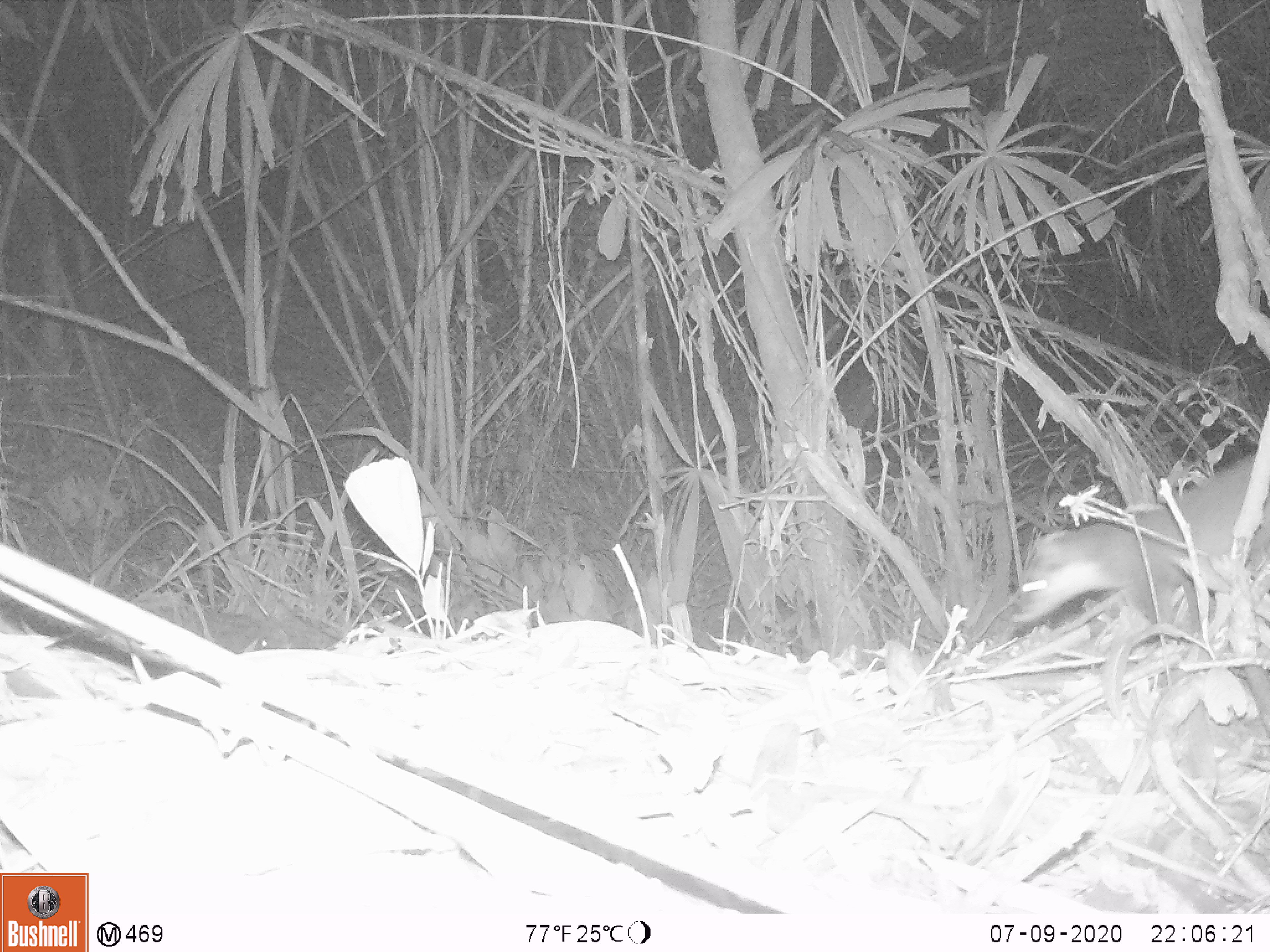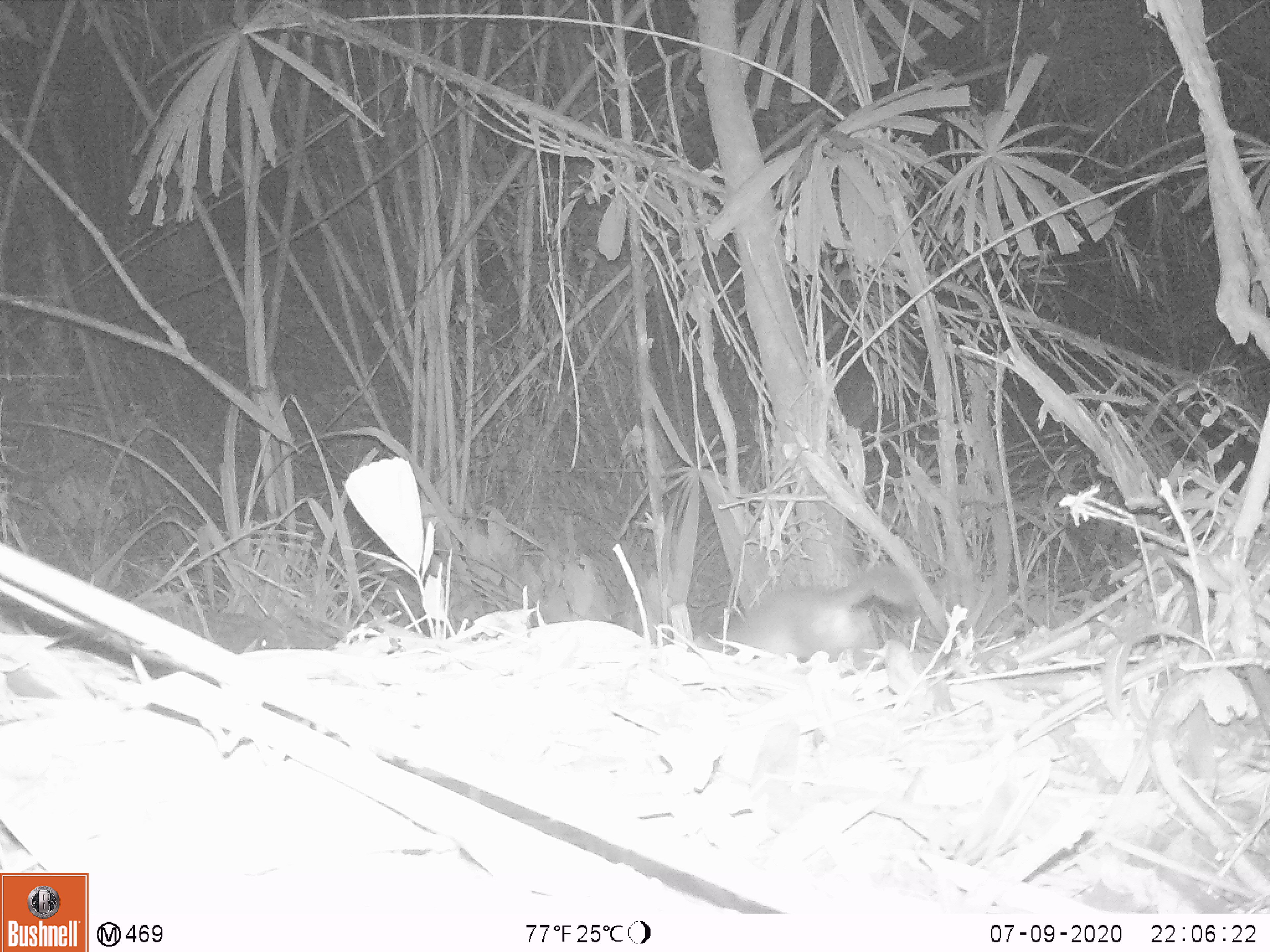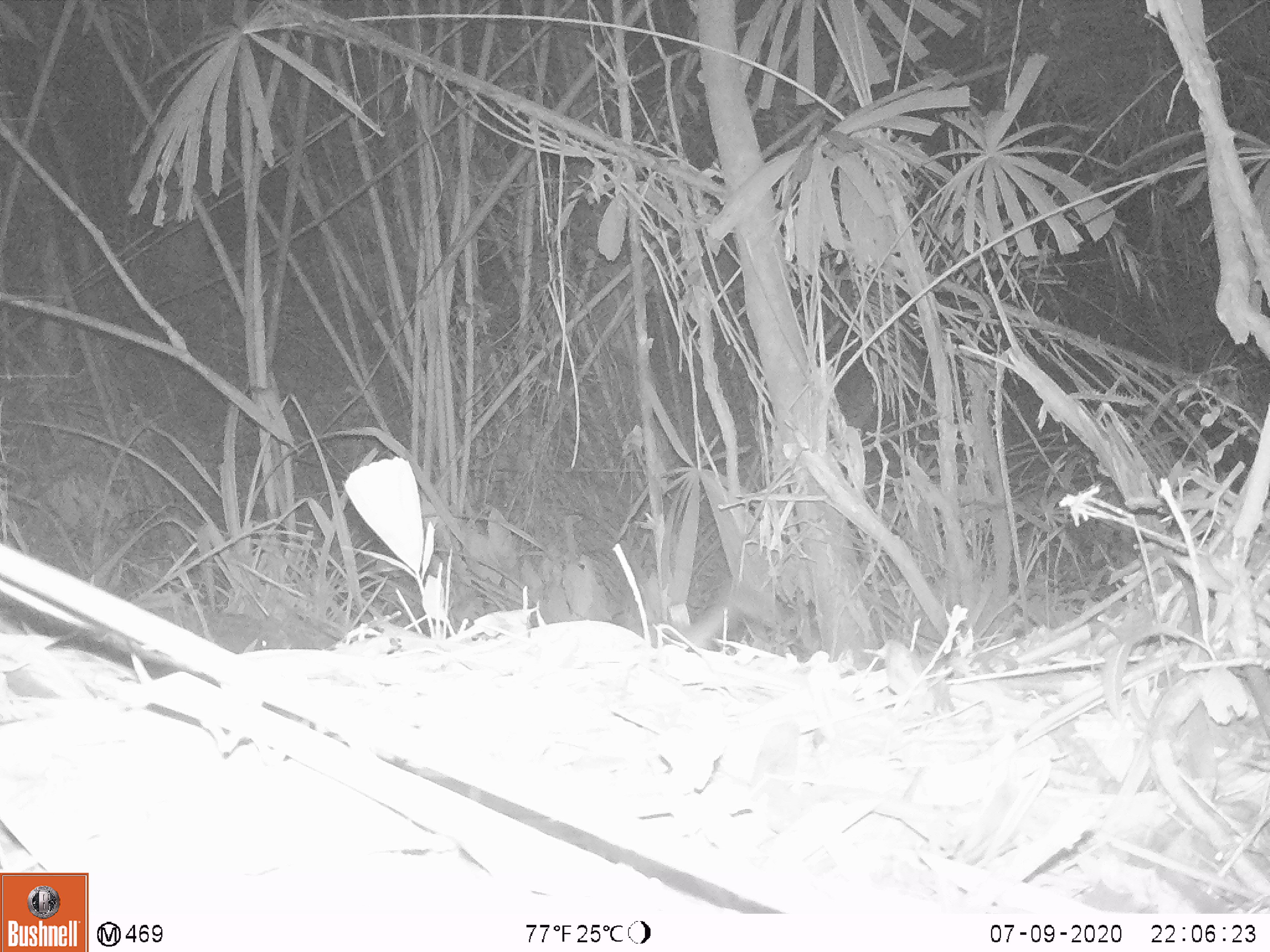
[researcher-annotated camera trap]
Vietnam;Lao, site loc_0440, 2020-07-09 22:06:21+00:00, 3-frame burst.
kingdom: Animalia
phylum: Chordata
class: Mammalia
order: Carnivora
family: Mustelidae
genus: Melogale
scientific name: Melogale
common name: ferret badger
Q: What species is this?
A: Ferret badger (Melogale).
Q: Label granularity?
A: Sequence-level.